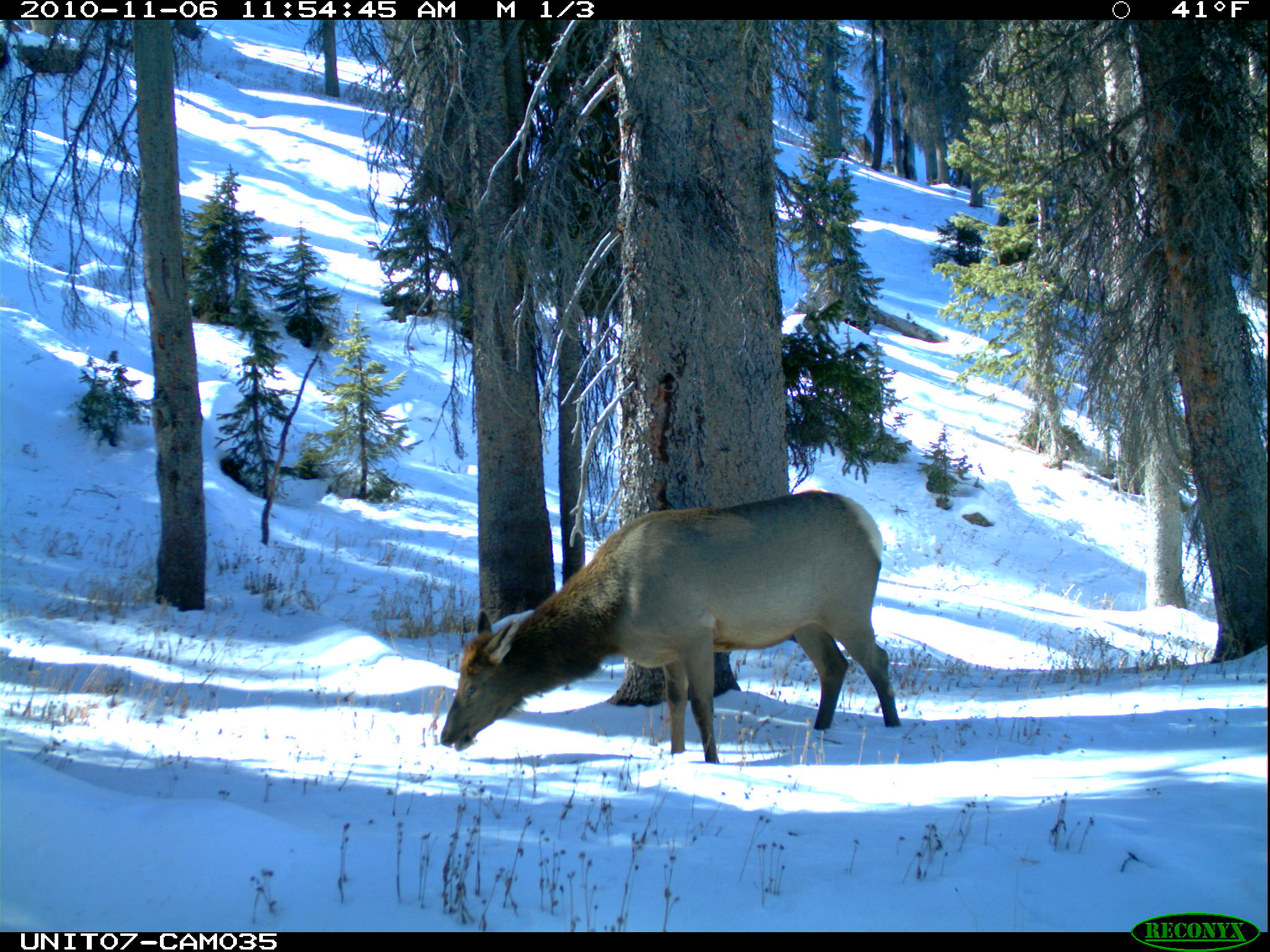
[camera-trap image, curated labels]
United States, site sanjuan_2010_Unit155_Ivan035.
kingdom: Animalia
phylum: Chordata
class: Mammalia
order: Artiodactyla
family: Cervidae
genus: Cervus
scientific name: Cervus elaphus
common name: red deer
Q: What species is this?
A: Cervus elaphus (red deer).